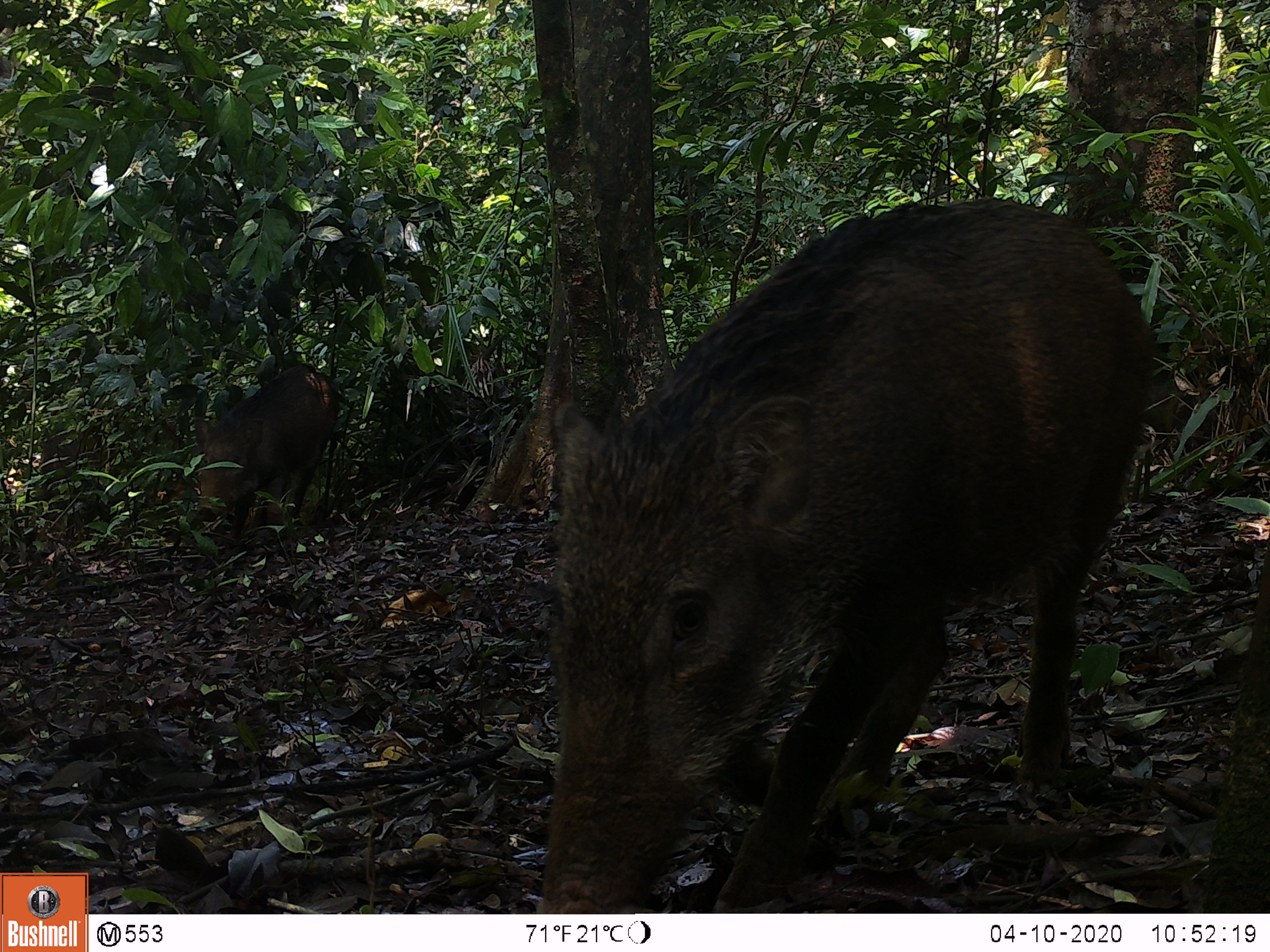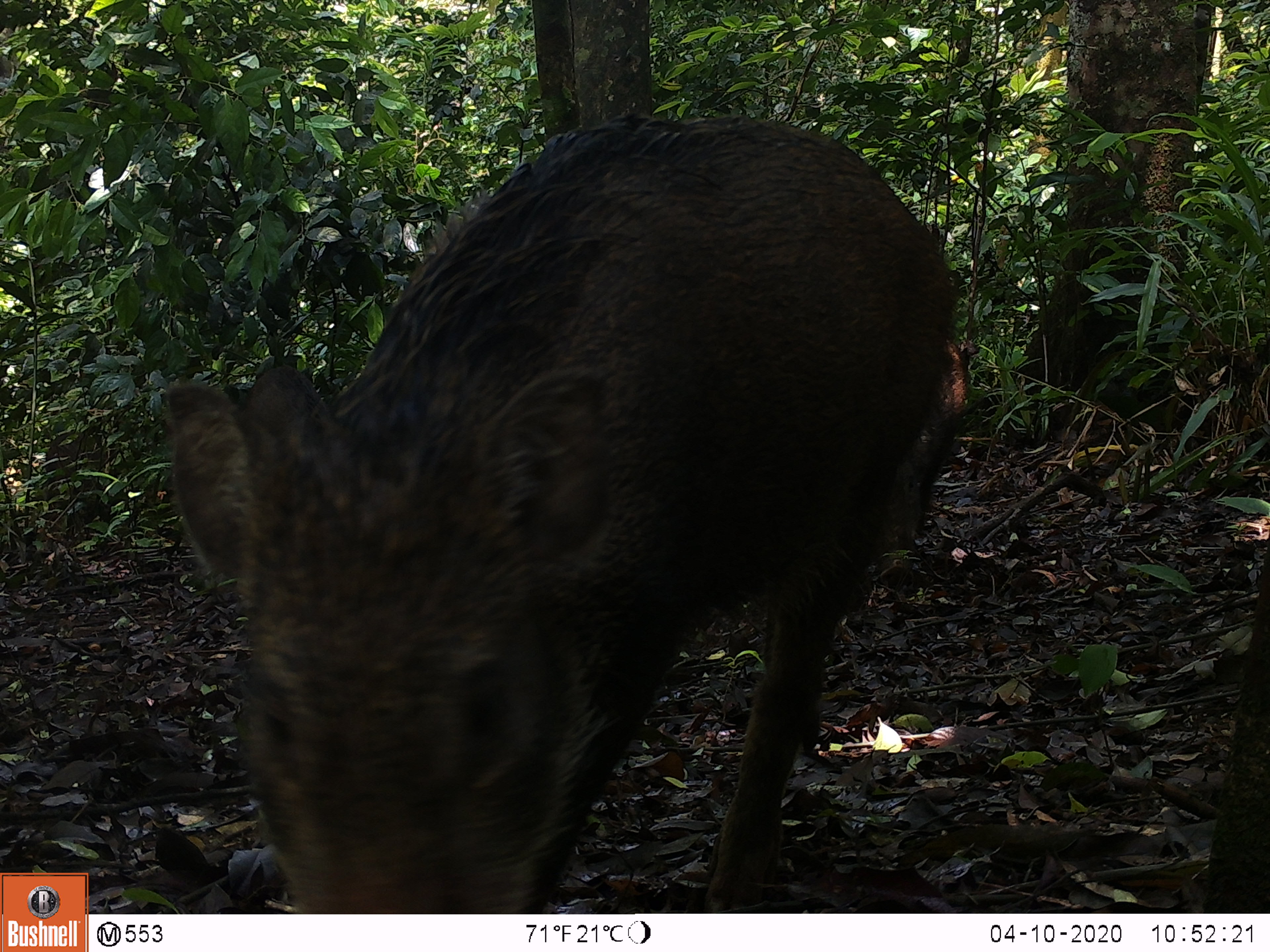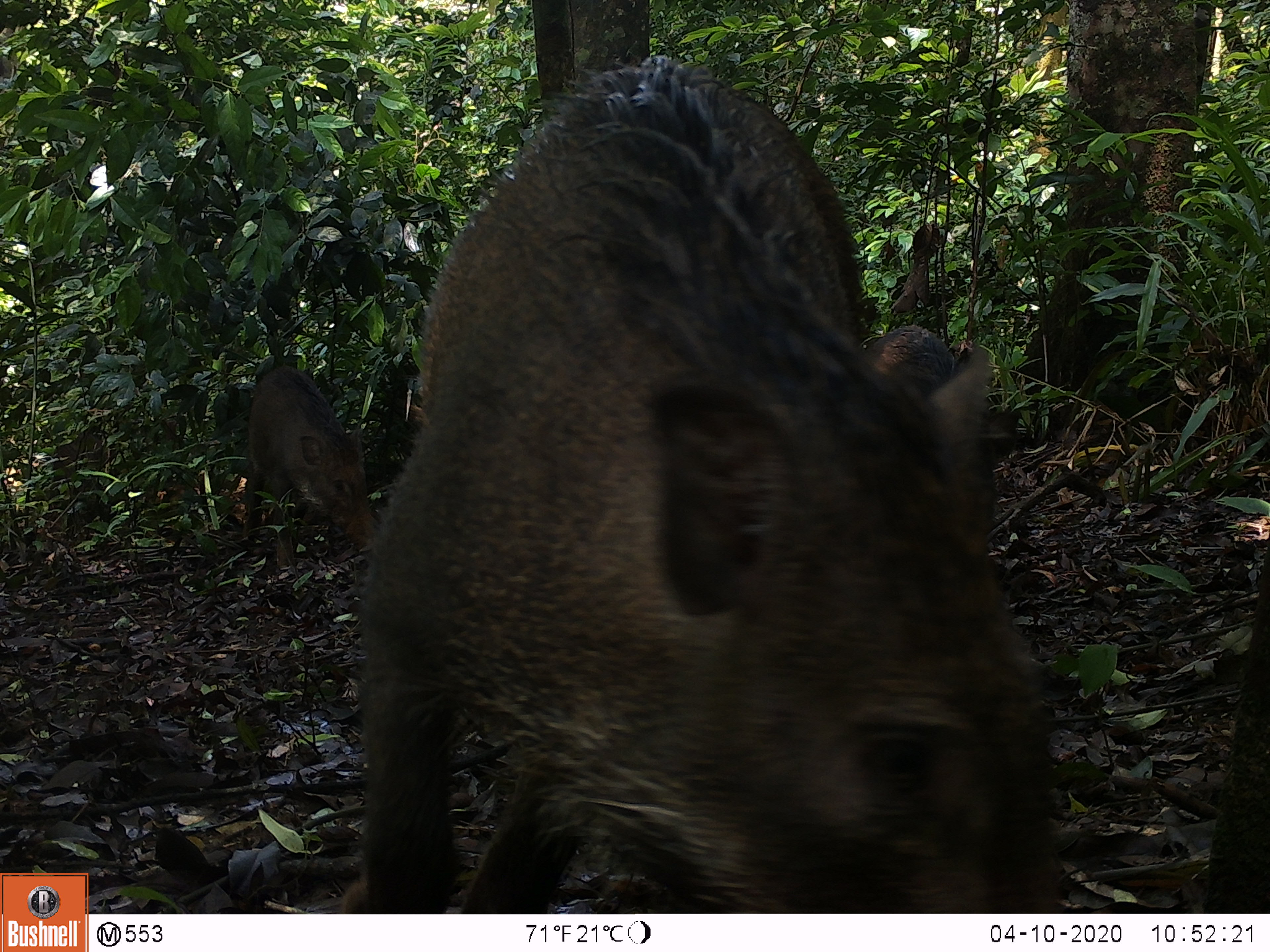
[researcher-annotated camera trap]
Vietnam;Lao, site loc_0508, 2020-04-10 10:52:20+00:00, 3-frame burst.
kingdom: Animalia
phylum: Chordata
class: Mammalia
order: Artiodactyla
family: Suidae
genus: Sus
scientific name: Sus scrofa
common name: eurasian wild pig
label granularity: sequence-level